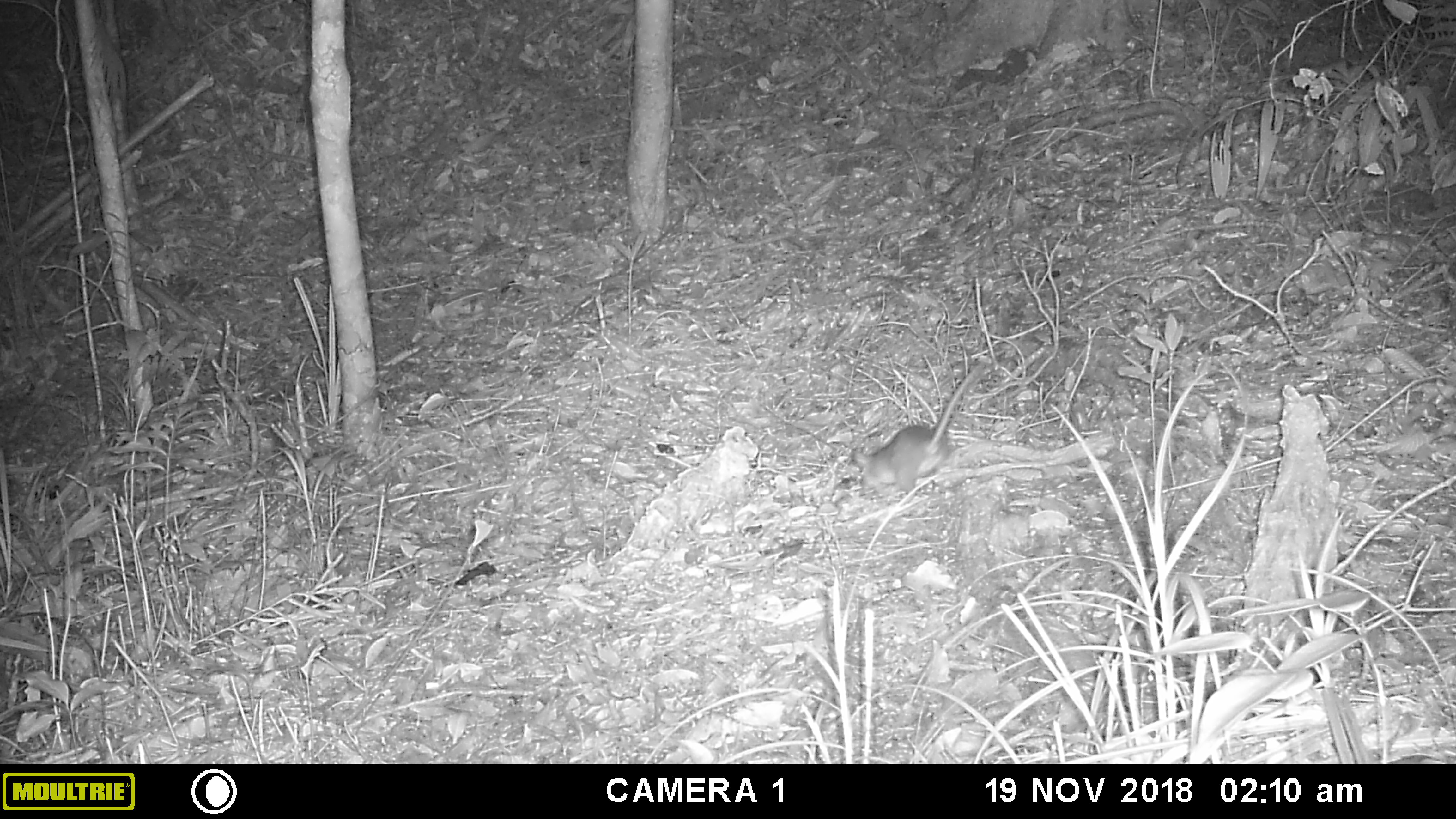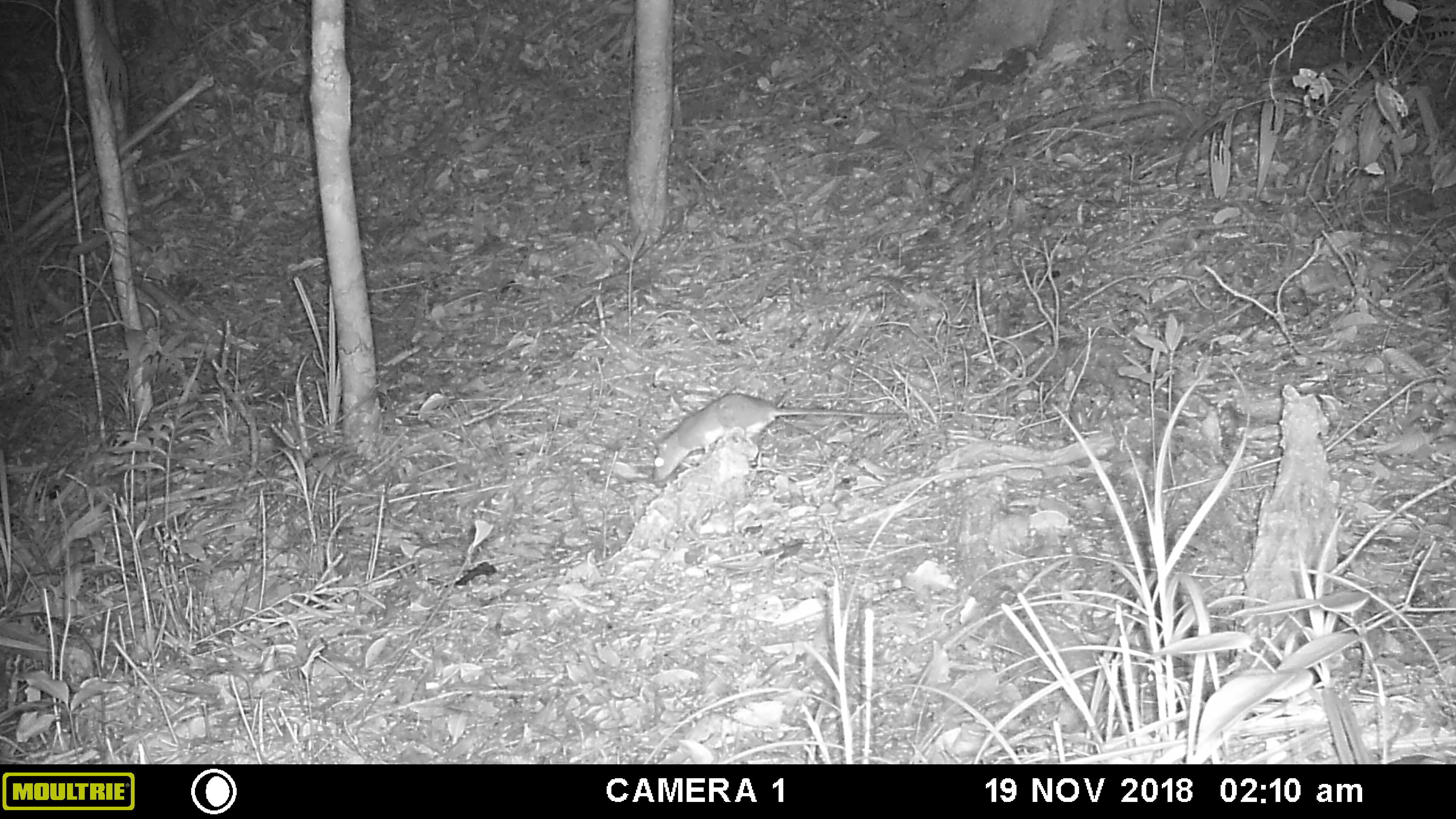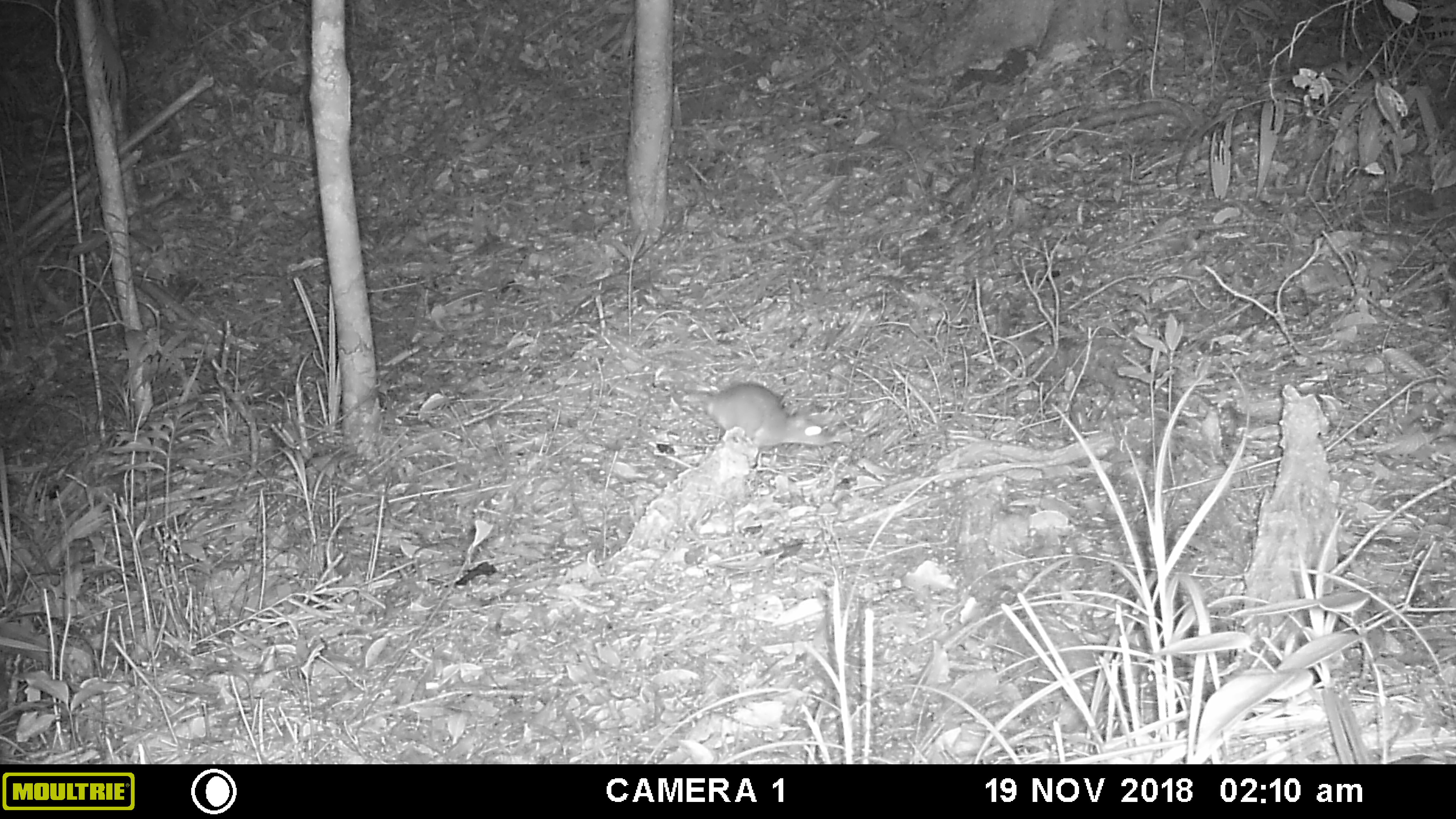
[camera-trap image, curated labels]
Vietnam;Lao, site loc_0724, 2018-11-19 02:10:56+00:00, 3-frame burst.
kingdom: Animalia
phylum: Chordata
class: Mammalia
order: Rodentia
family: Muridae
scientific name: Muridae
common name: old-world mice and rats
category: unidentified murid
Unidentified murid (old-world mice and rats) (Muridae). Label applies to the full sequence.